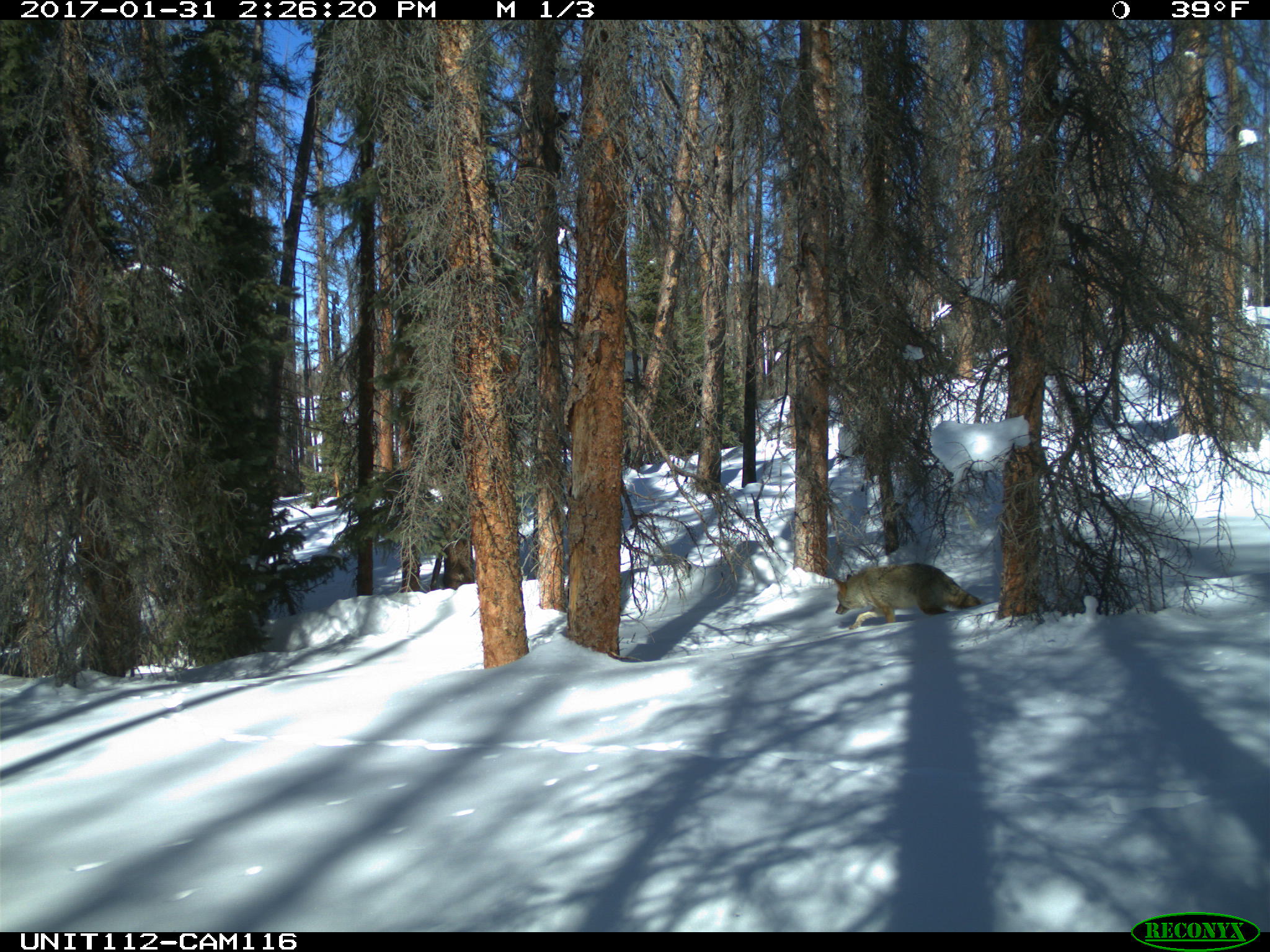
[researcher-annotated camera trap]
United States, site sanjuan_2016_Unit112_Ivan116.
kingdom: Animalia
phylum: Chordata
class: Mammalia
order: Carnivora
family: Canidae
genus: Canis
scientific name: Canis latrans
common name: coyote